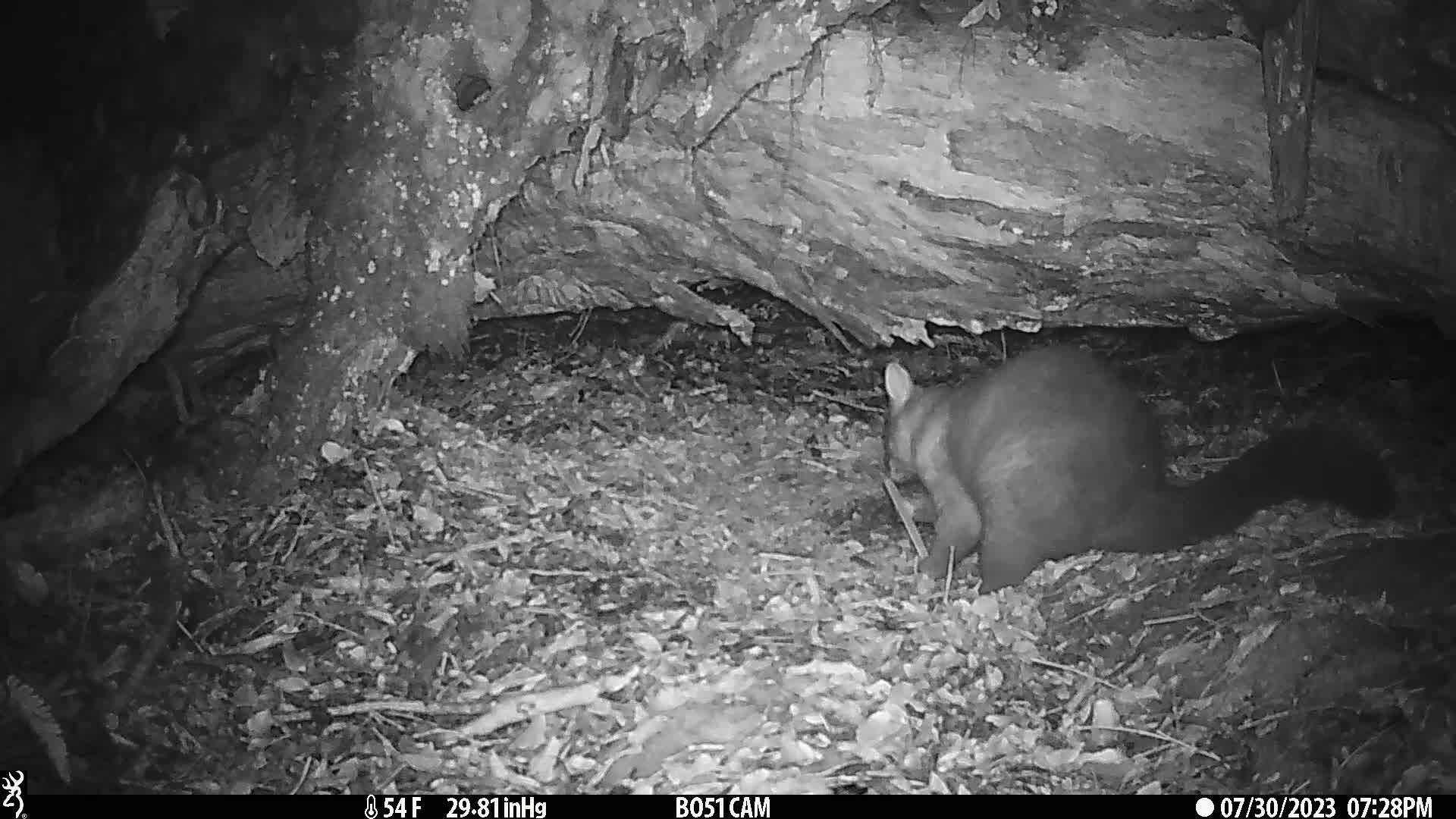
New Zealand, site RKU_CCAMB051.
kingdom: Animalia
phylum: Chordata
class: Mammalia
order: Diprotodontia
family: Phalangeridae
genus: Trichosurus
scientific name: Trichosurus vulpecula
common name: common brushtail possum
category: possum